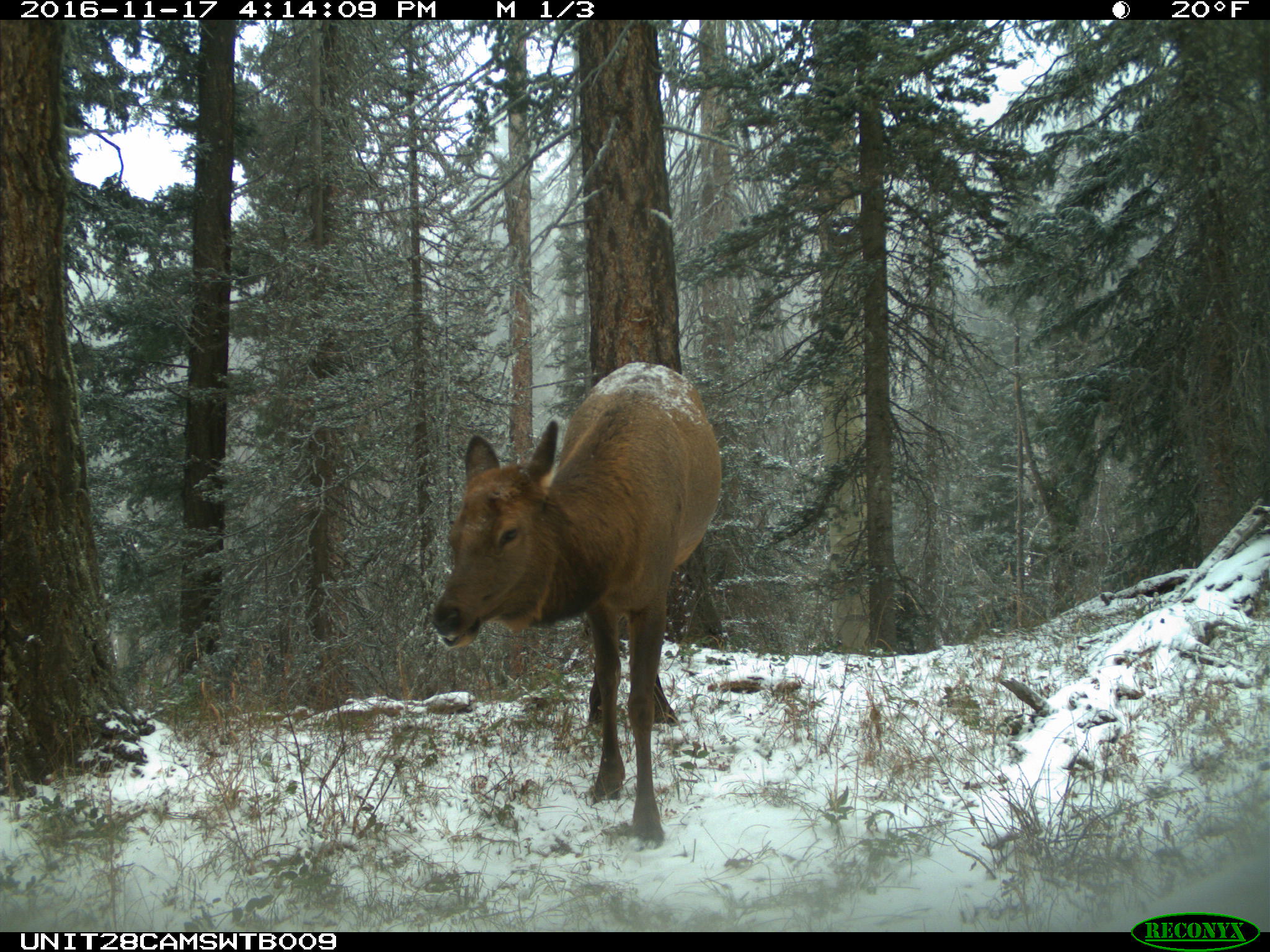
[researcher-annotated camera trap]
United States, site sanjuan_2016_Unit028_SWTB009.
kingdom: Animalia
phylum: Chordata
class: Mammalia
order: Artiodactyla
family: Cervidae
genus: Cervus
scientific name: Cervus elaphus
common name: red deer